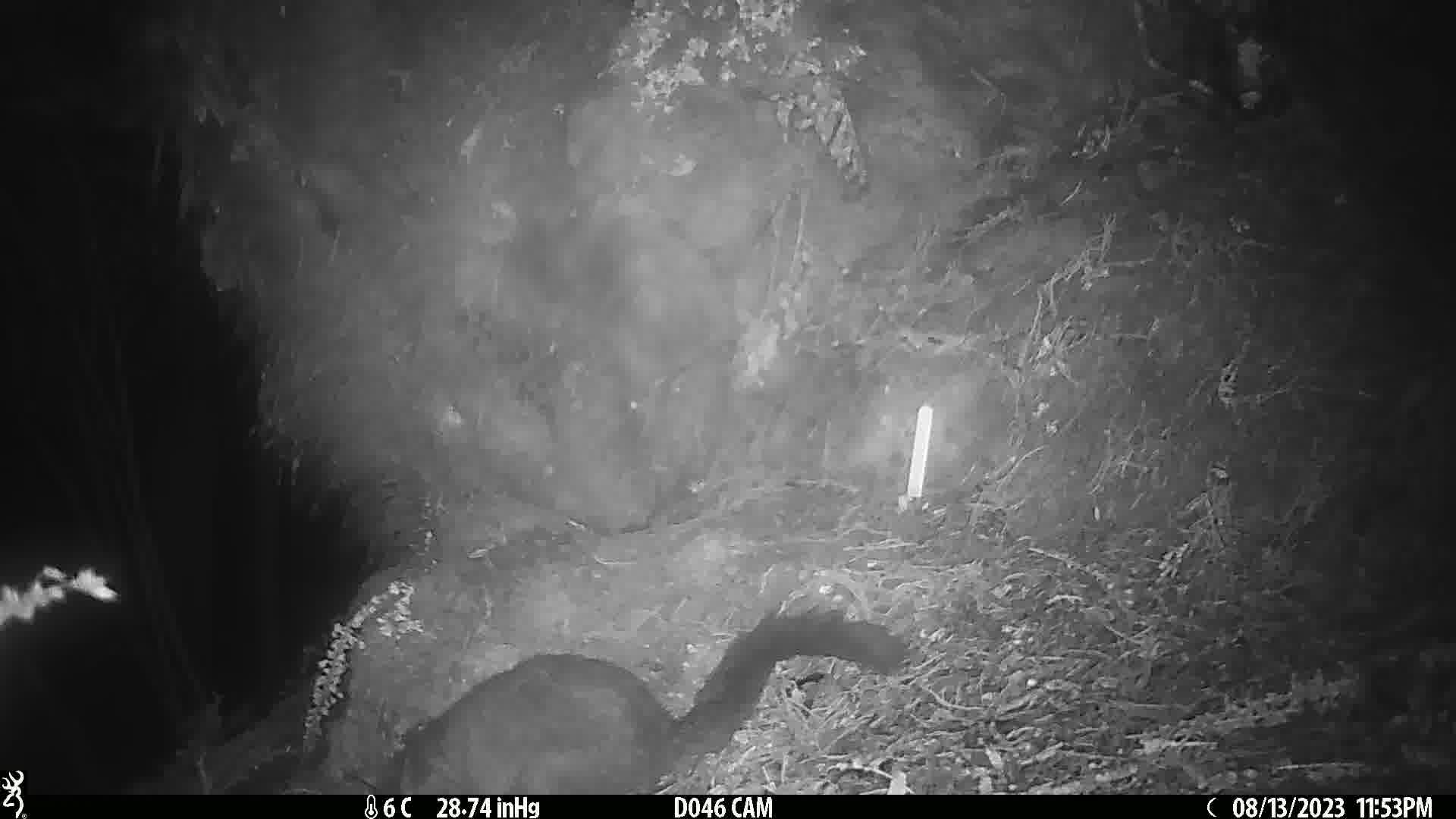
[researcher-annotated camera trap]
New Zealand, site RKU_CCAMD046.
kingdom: Animalia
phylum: Chordata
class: Mammalia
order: Diprotodontia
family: Phalangeridae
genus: Trichosurus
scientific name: Trichosurus vulpecula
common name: common brushtail possum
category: possum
Possum (common brushtail possum) (Trichosurus vulpecula).